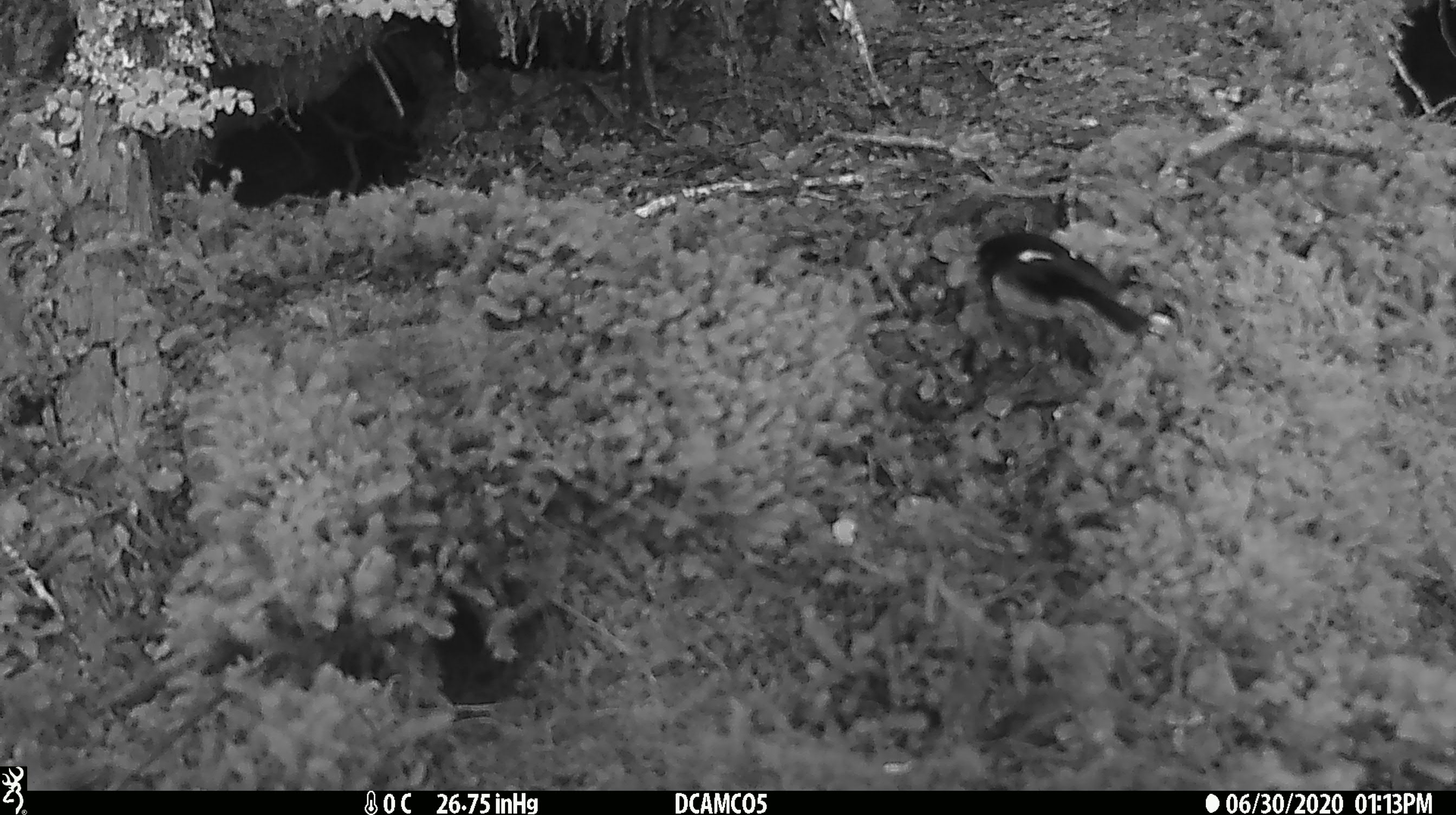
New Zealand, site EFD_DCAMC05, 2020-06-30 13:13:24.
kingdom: Animalia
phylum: Chordata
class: Aves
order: Passeriformes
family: Petroicidae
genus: Petroica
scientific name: Petroica macrocephala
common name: tomtit